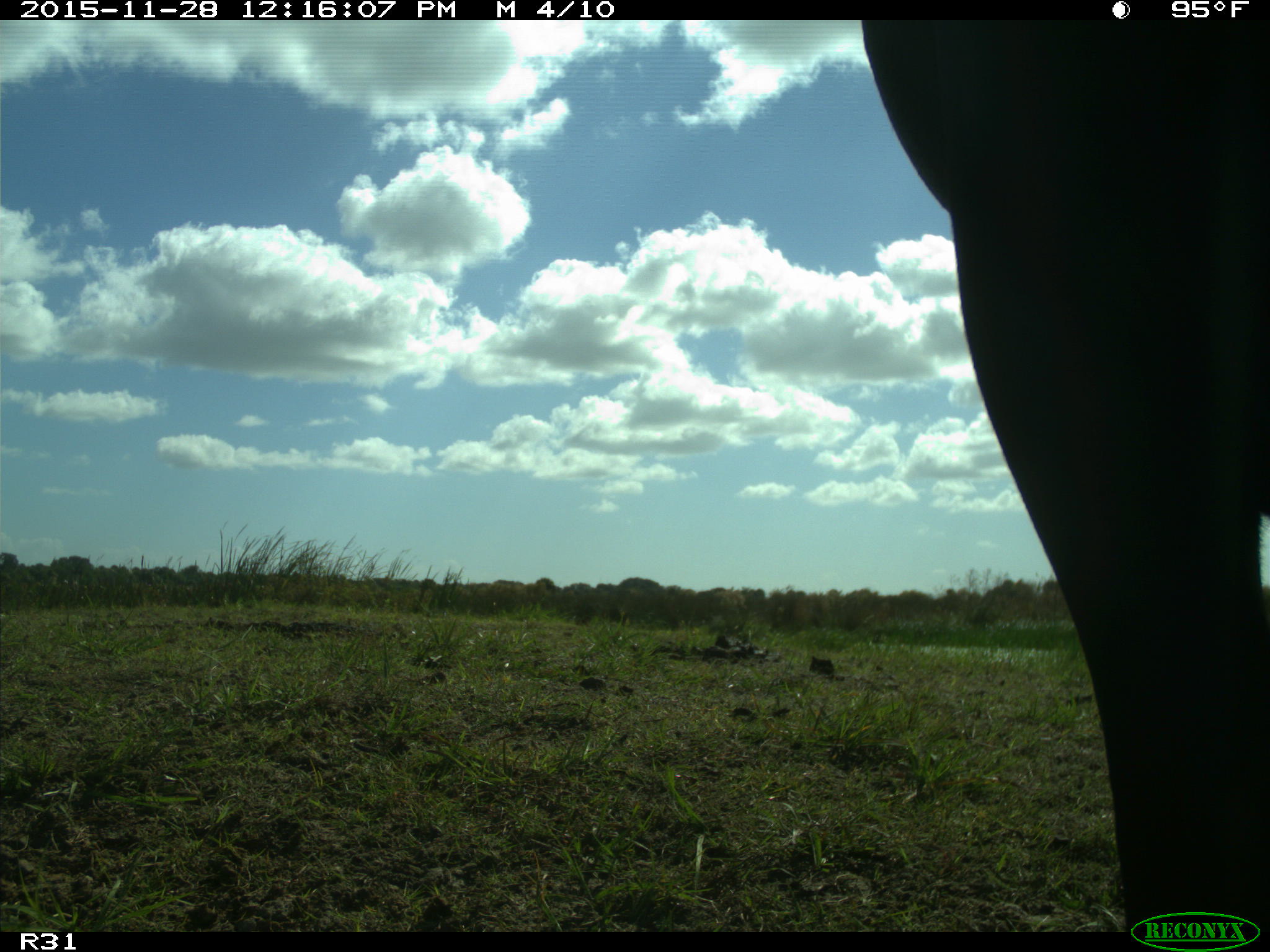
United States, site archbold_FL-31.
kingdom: Animalia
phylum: Chordata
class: Mammalia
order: Artiodactyla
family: Bovidae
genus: Bos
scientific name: Bos taurus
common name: domestic cow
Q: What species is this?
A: Bos taurus (domestic cow).